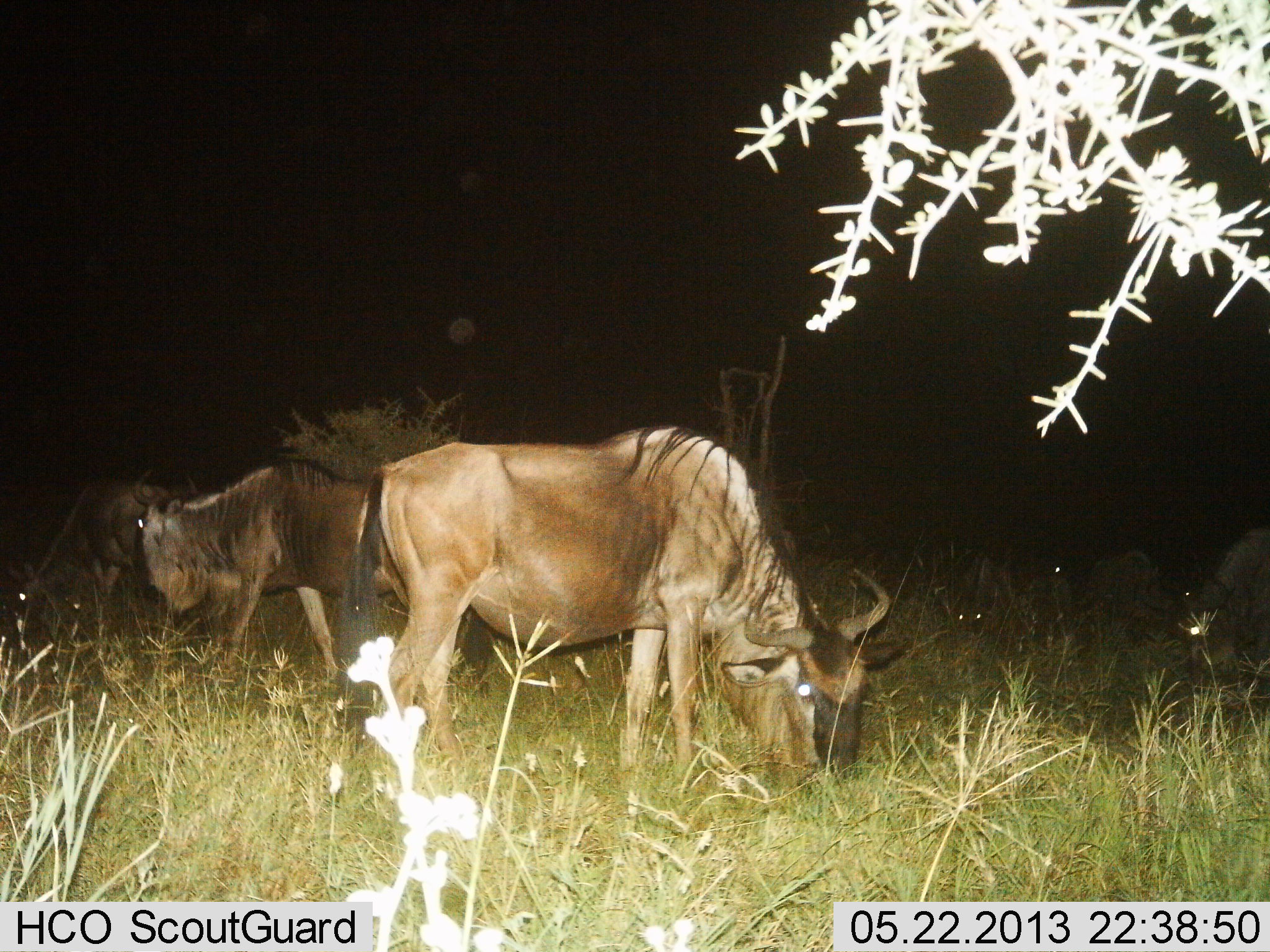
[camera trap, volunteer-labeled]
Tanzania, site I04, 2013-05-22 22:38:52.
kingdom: Animalia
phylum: Chordata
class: Mammalia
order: Artiodactyla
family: Bovidae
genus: Connochaetes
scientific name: Connochaetes taurinus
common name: blue wildebeest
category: wildebeest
Wildebeest (blue wildebeest) (Connochaetes taurinus), count 7. Behavior (volunteer vote fractions): standing 40%, resting 0%, moving 20%, interacting 0%. Young present (vote fraction): 0%. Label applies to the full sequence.